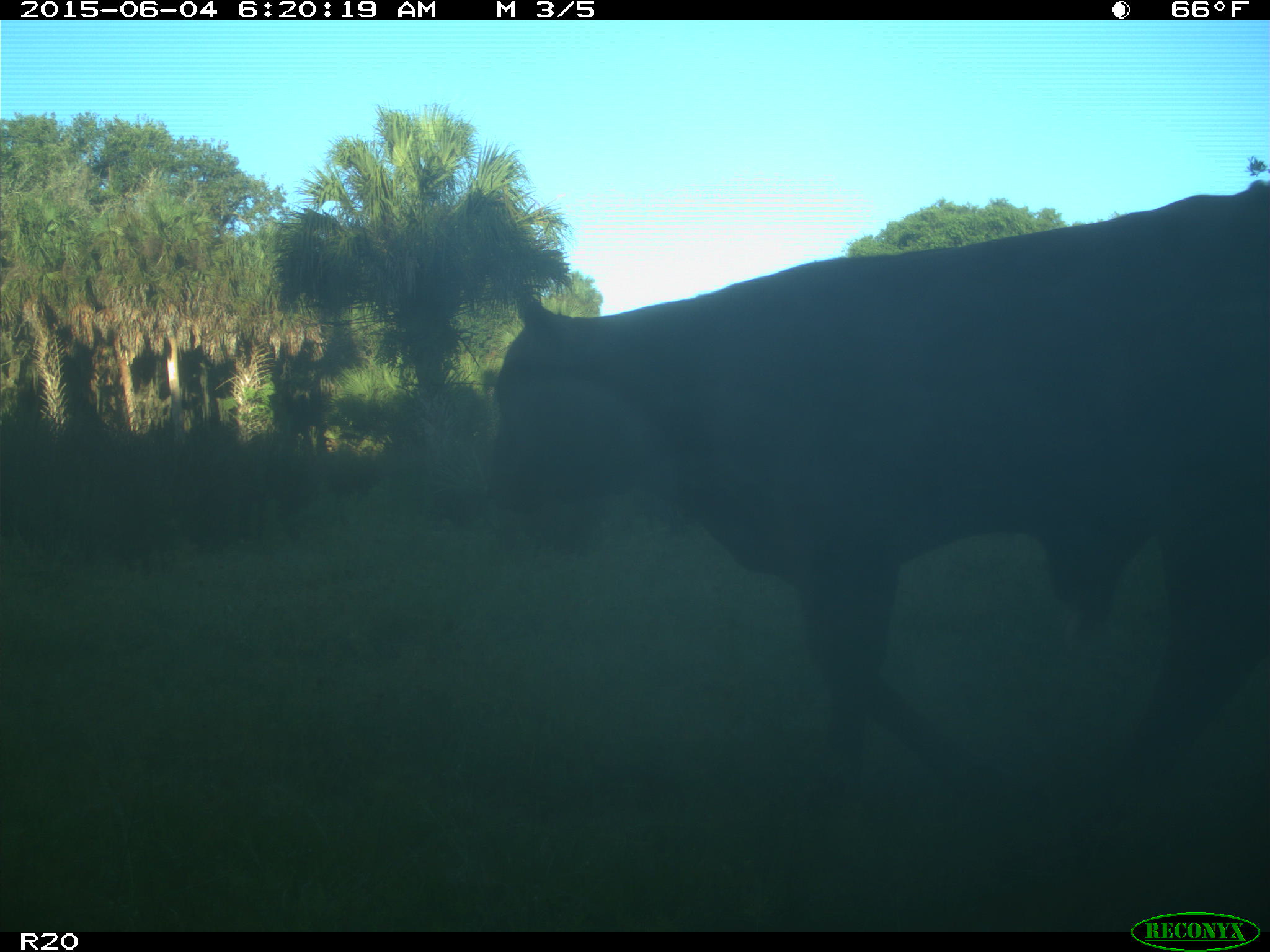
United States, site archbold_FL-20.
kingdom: Animalia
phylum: Chordata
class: Mammalia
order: Artiodactyla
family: Bovidae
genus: Bos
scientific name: Bos taurus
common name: domestic cow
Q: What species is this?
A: Bos taurus (domestic cow).